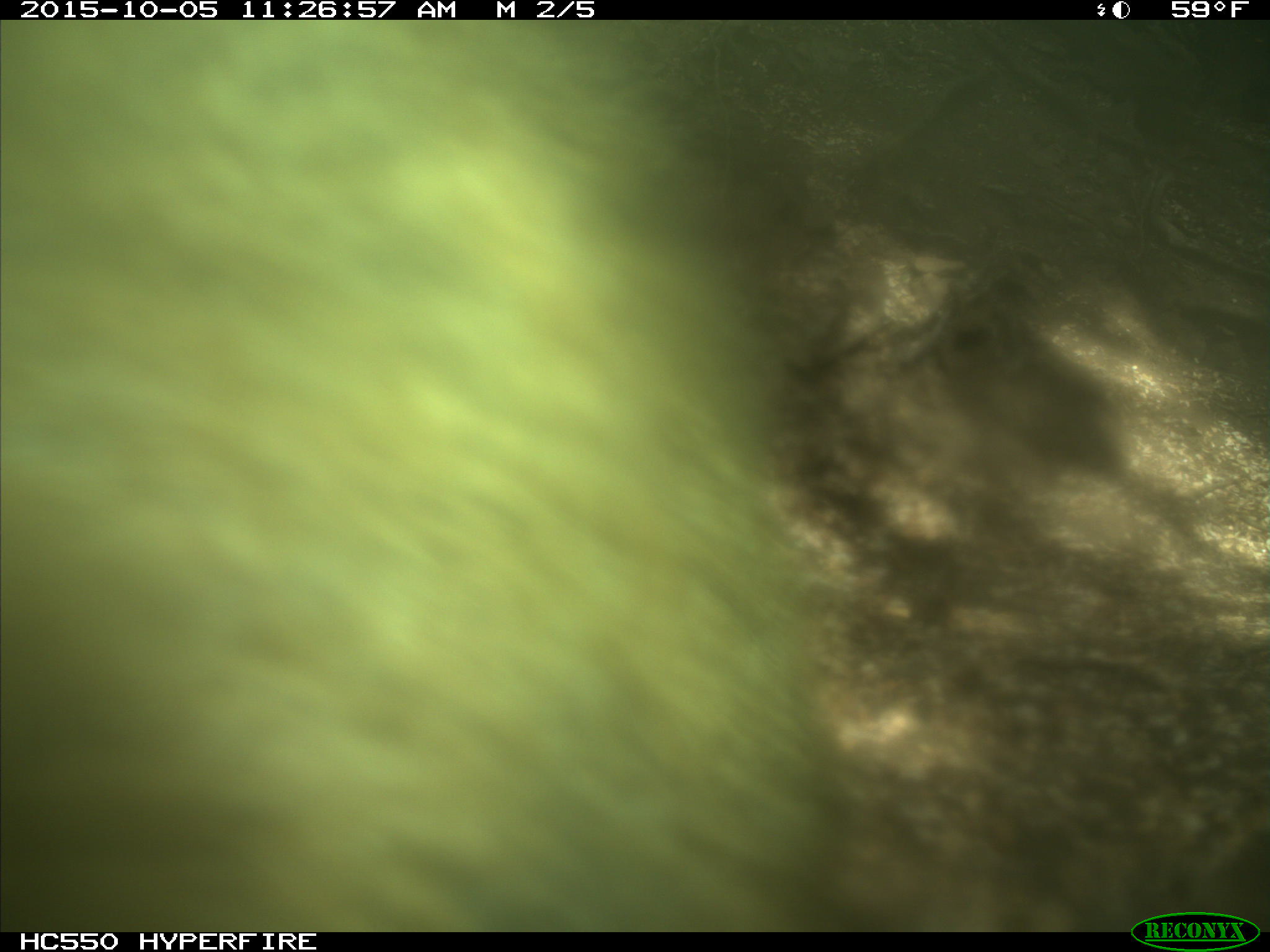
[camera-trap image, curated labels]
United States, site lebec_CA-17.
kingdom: Animalia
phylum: Chordata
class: Mammalia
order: Carnivora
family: Ursidae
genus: Ursus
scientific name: Ursus americanus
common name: american black bear